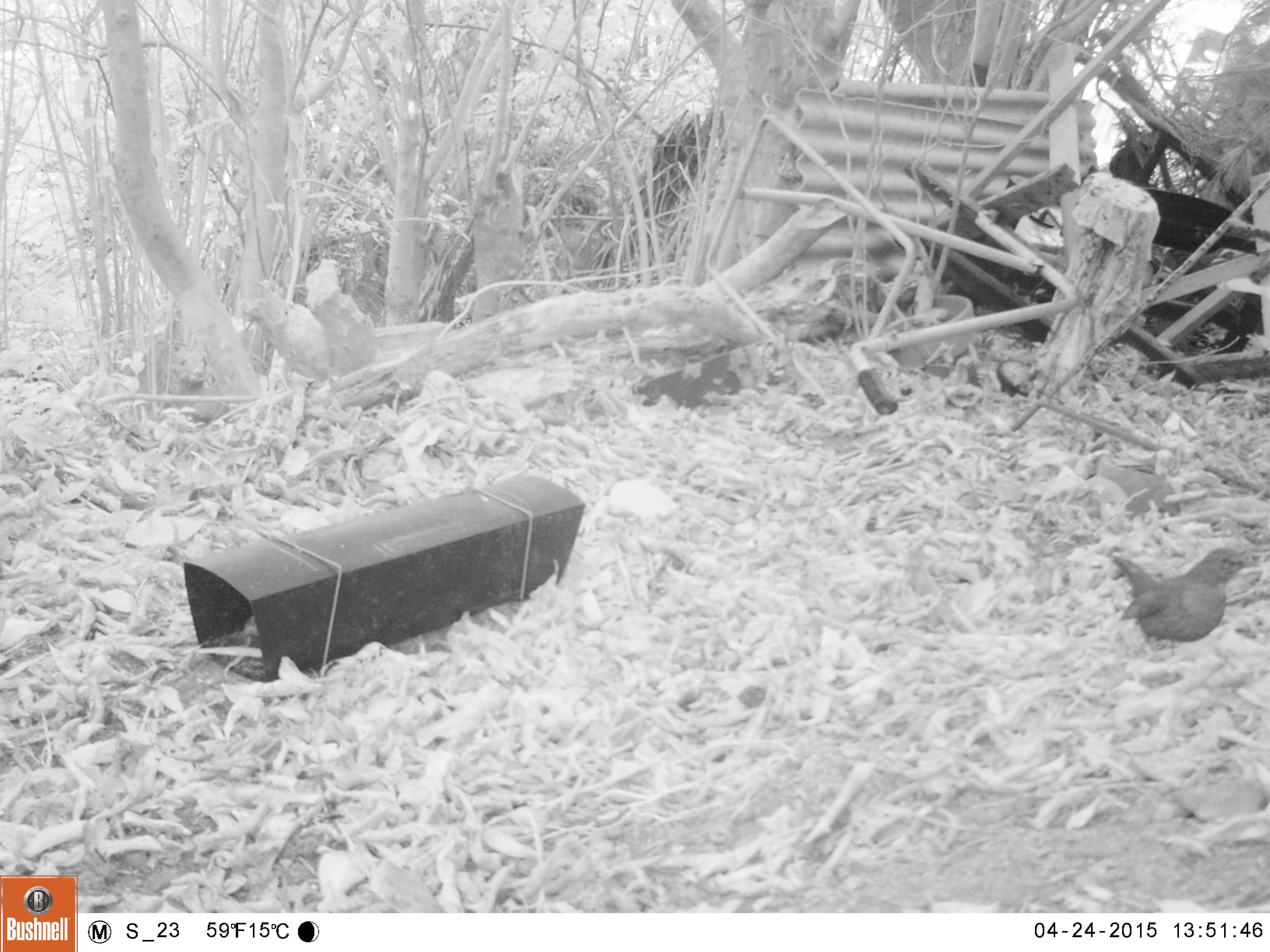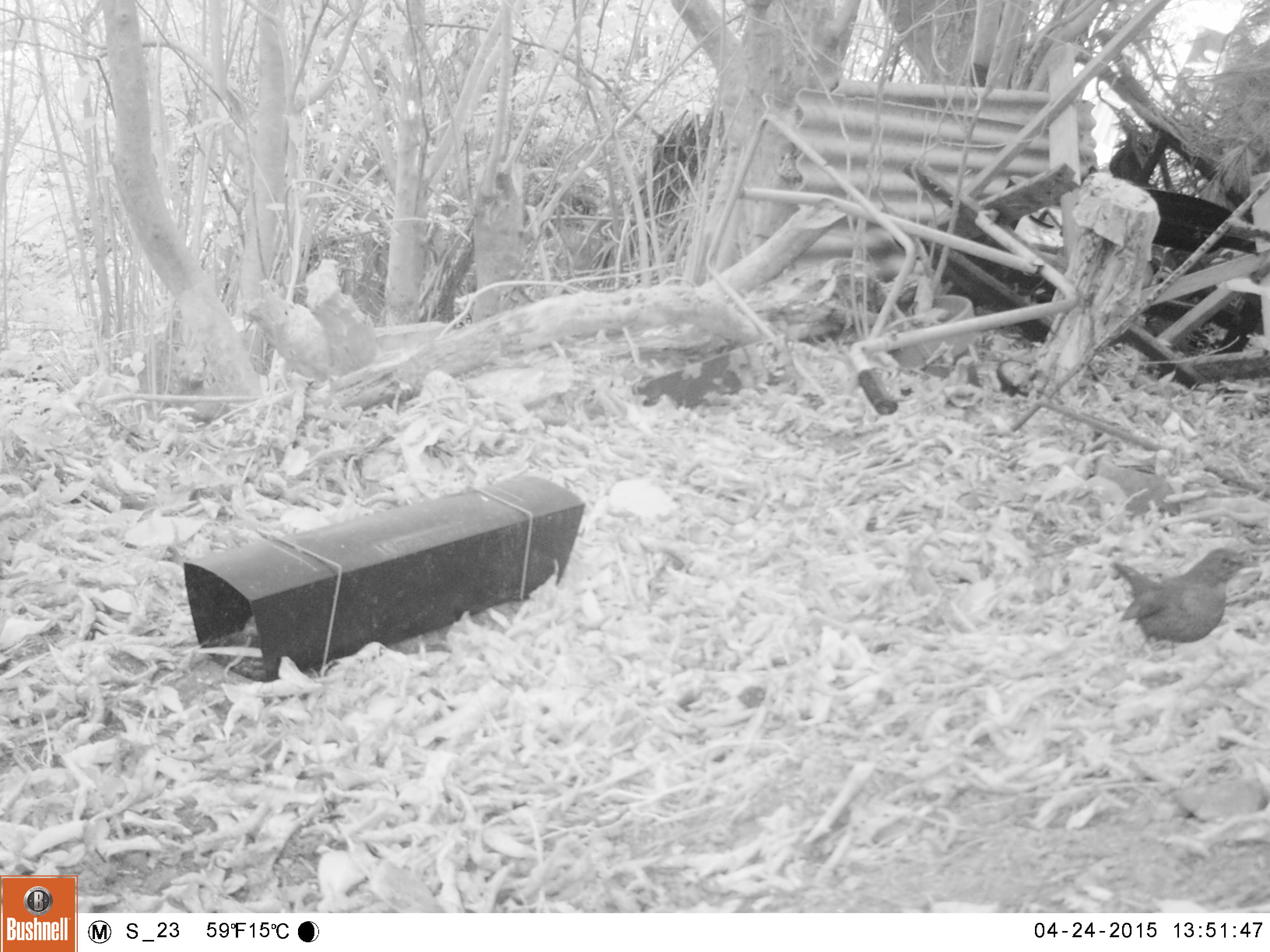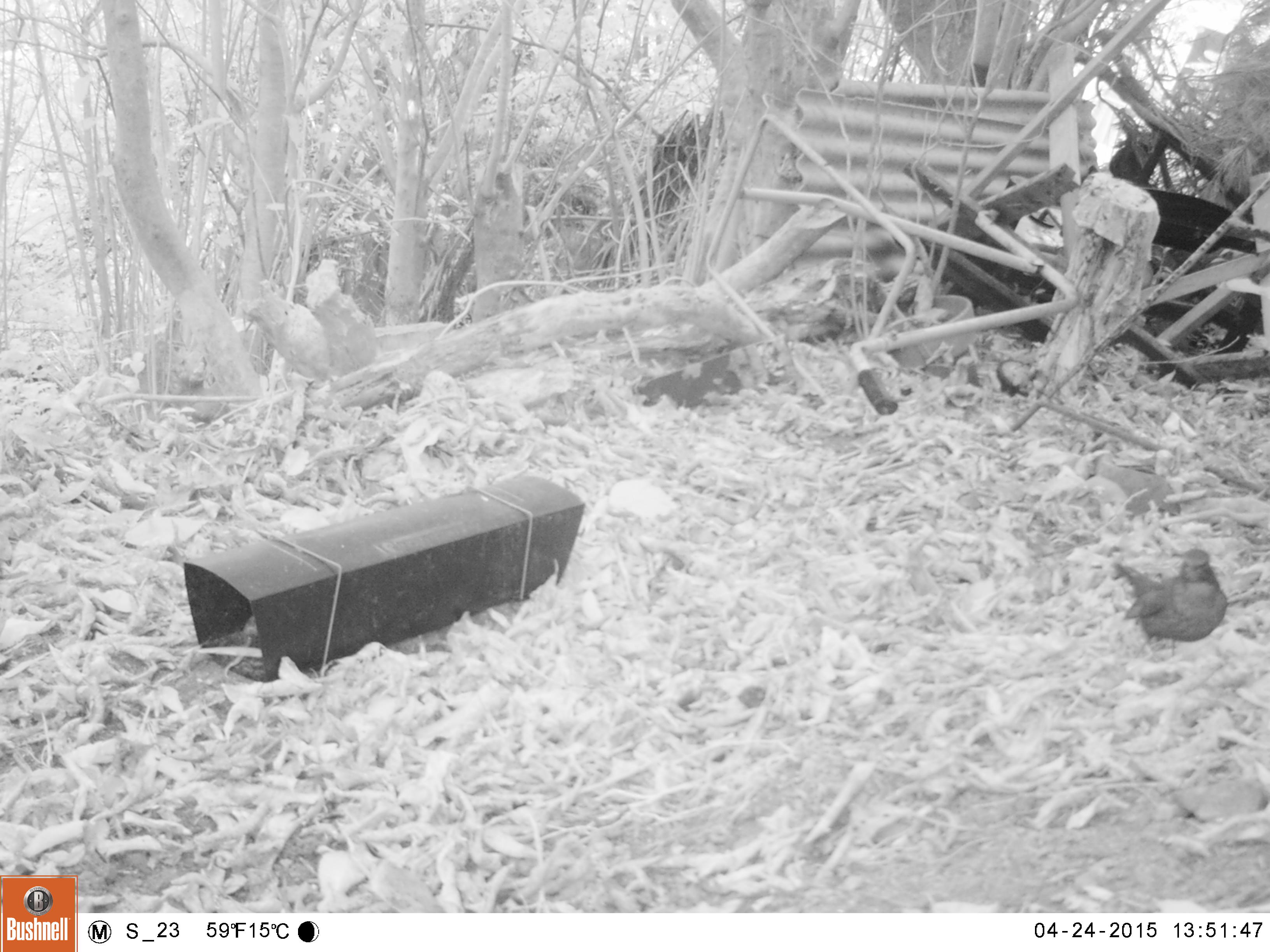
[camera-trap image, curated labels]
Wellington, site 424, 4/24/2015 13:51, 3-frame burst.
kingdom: Animalia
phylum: Chordata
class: Aves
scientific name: Aves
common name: bird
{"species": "bird (Aves)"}